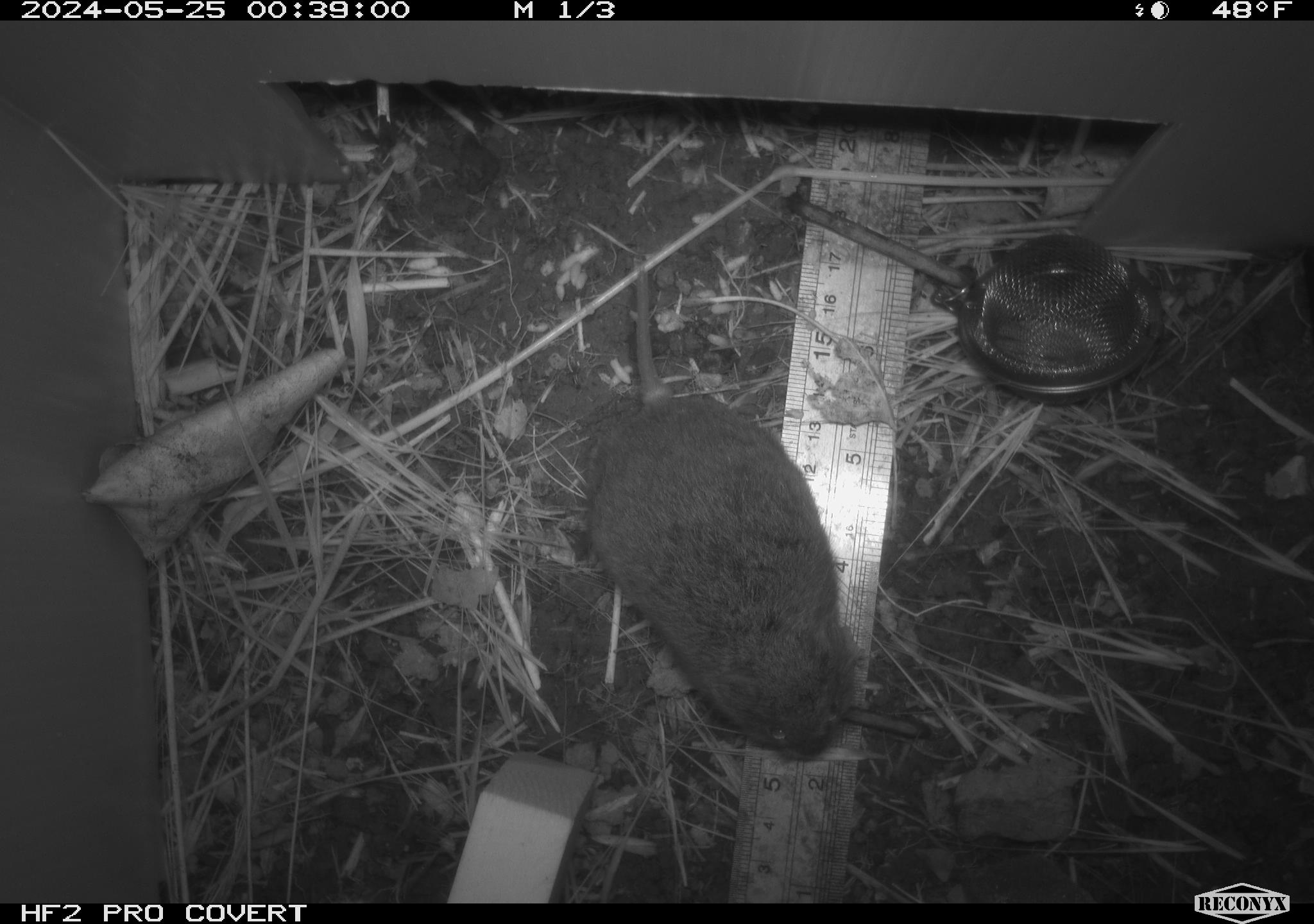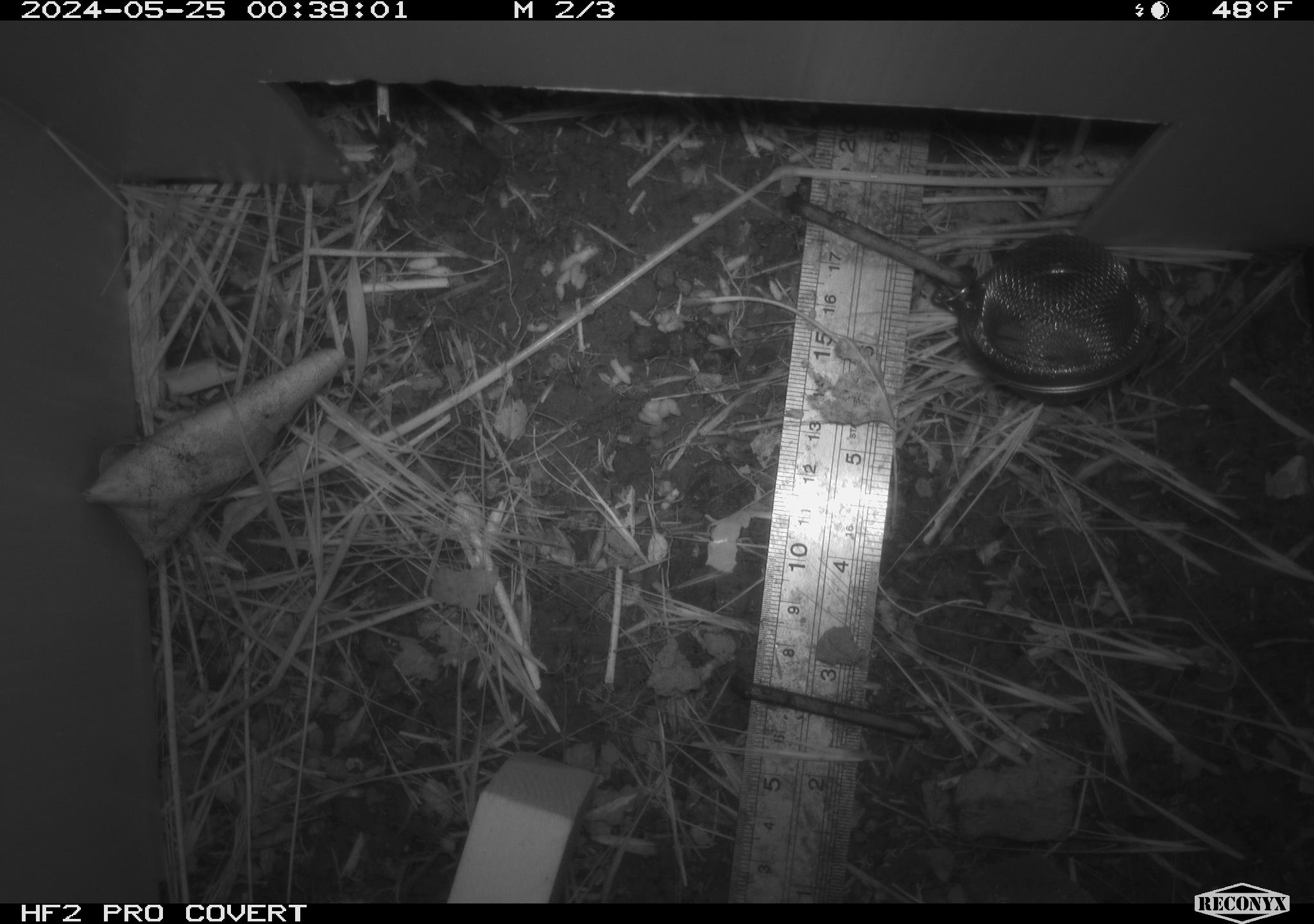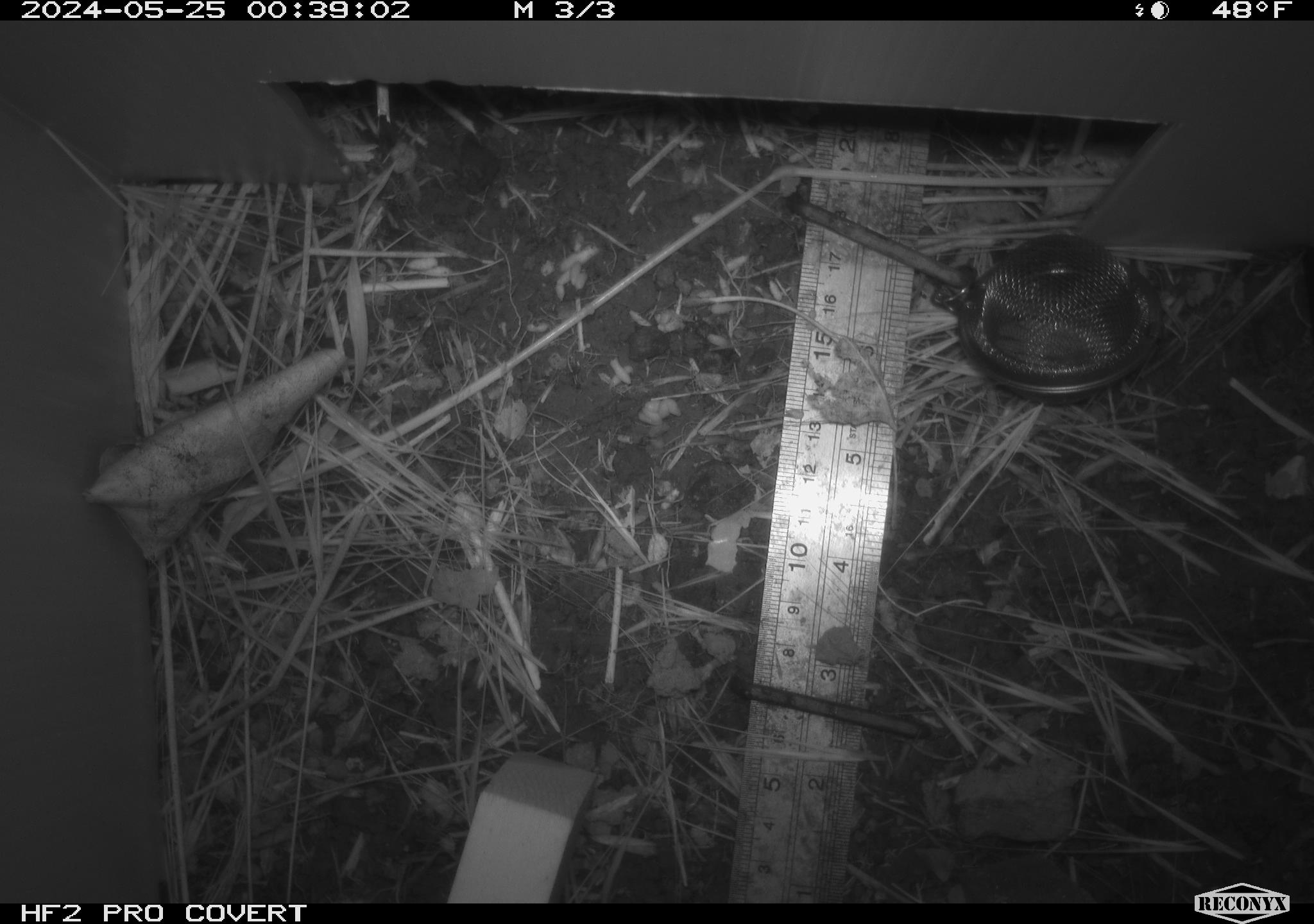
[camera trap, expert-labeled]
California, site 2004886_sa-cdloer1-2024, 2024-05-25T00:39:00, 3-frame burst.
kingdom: Animalia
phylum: Chordata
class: Mammalia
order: Rodentia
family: Cricetidae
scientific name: Arvicolinae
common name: voles, lemmings, and muskrats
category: arvicolinae subfamily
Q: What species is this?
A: Arvicolinae subfamily (voles, lemmings, and muskrats) (Arvicolinae).